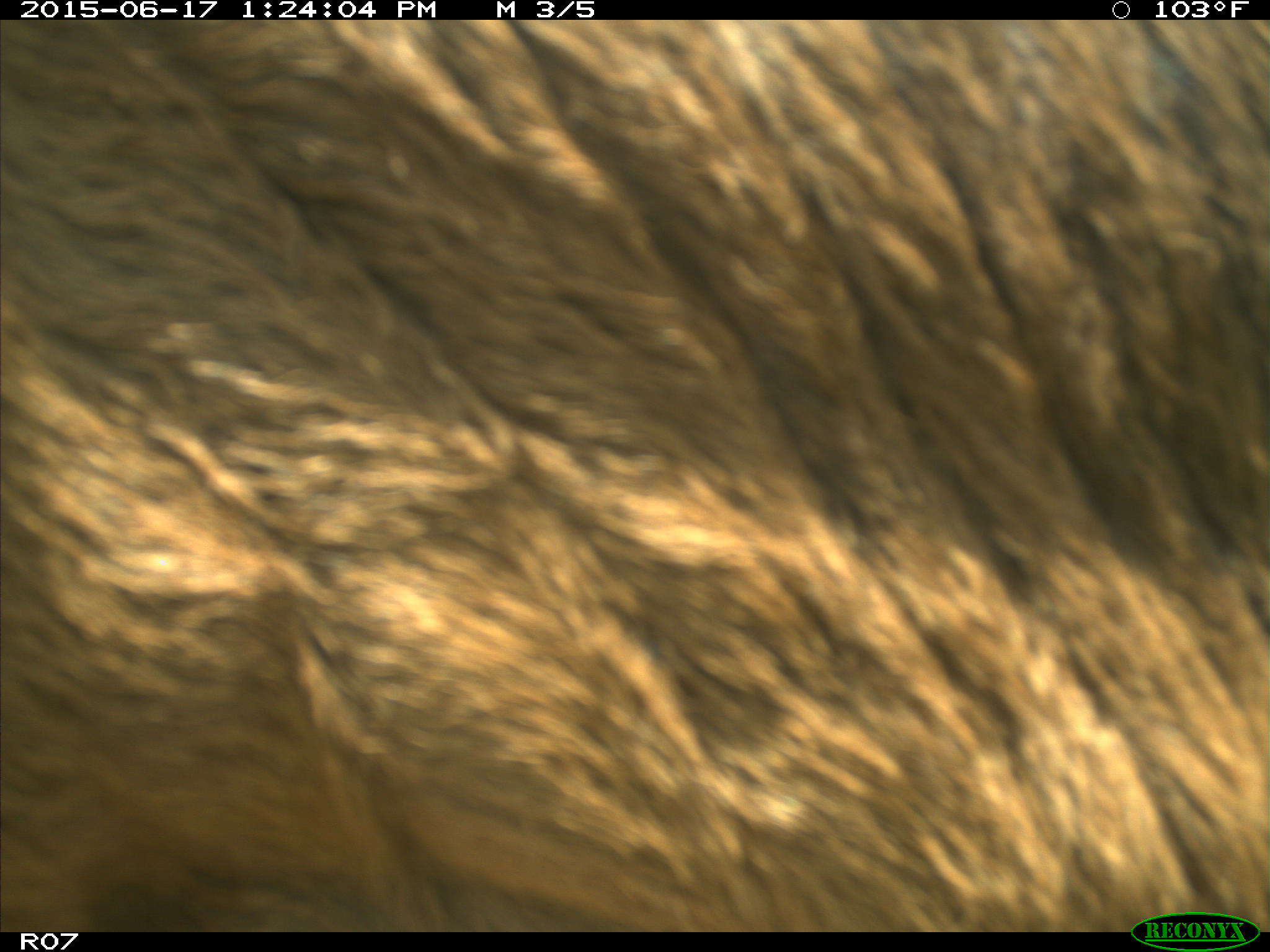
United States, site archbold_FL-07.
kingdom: Animalia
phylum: Chordata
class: Mammalia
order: Artiodactyla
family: Bovidae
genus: Bos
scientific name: Bos taurus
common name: domestic cow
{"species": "Bos taurus (domestic cow)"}